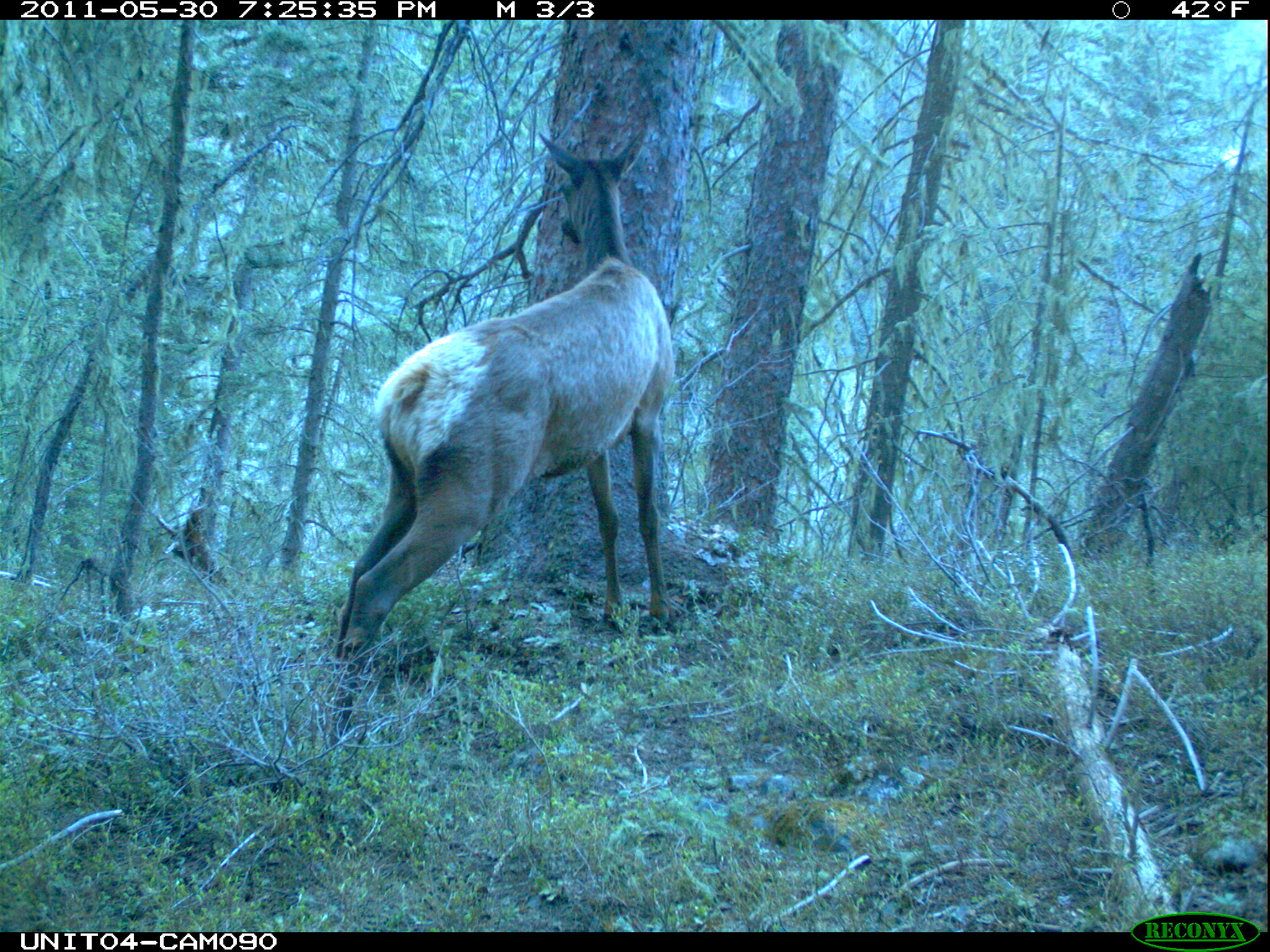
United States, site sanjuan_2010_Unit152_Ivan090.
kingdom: Animalia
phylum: Chordata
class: Mammalia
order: Artiodactyla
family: Cervidae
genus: Cervus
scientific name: Cervus elaphus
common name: red deer